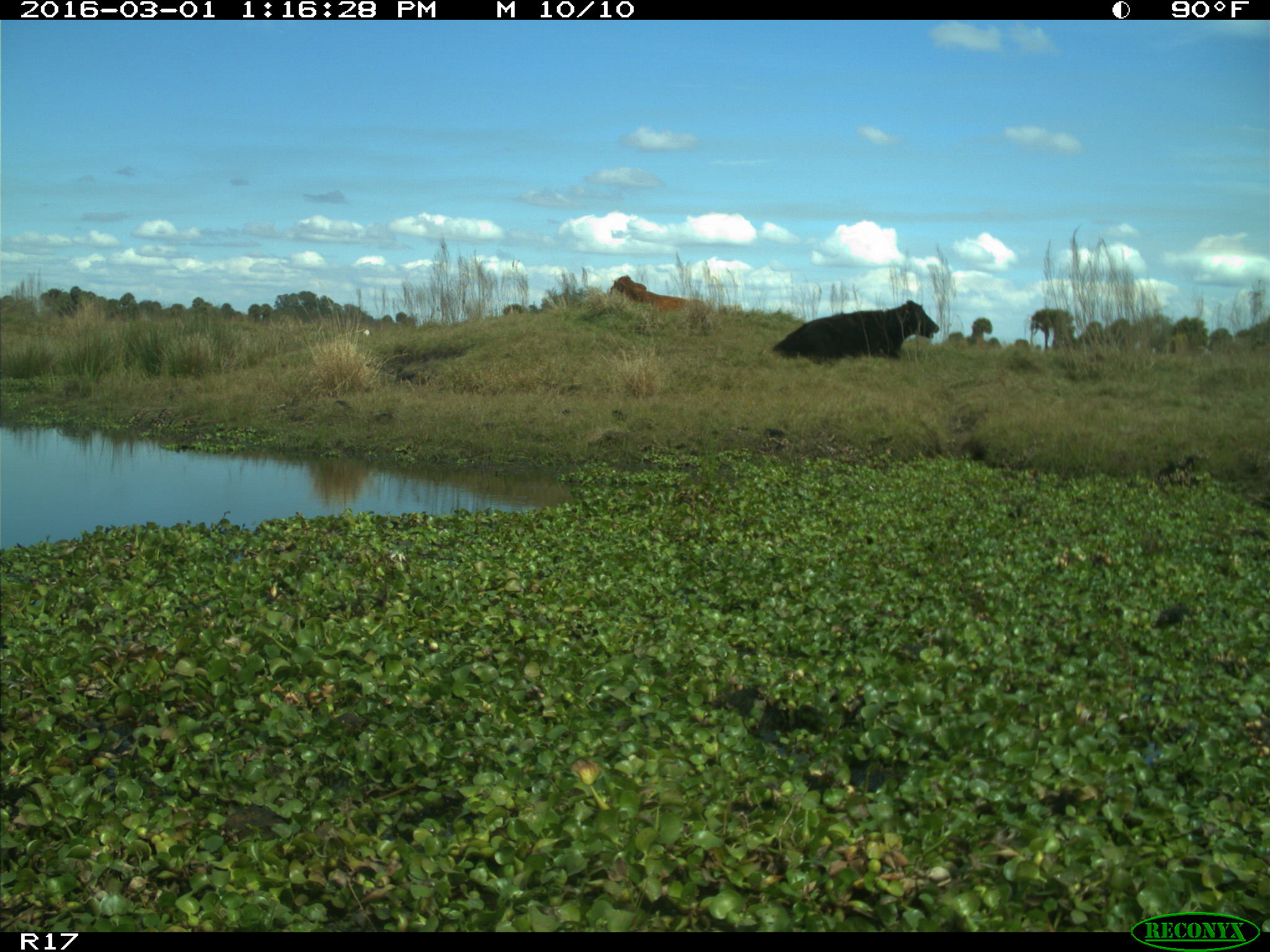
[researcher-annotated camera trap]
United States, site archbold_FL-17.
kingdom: Animalia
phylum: Chordata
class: Mammalia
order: Artiodactyla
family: Bovidae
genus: Bos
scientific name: Bos taurus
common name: domestic cow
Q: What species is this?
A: Bos taurus (domestic cow).